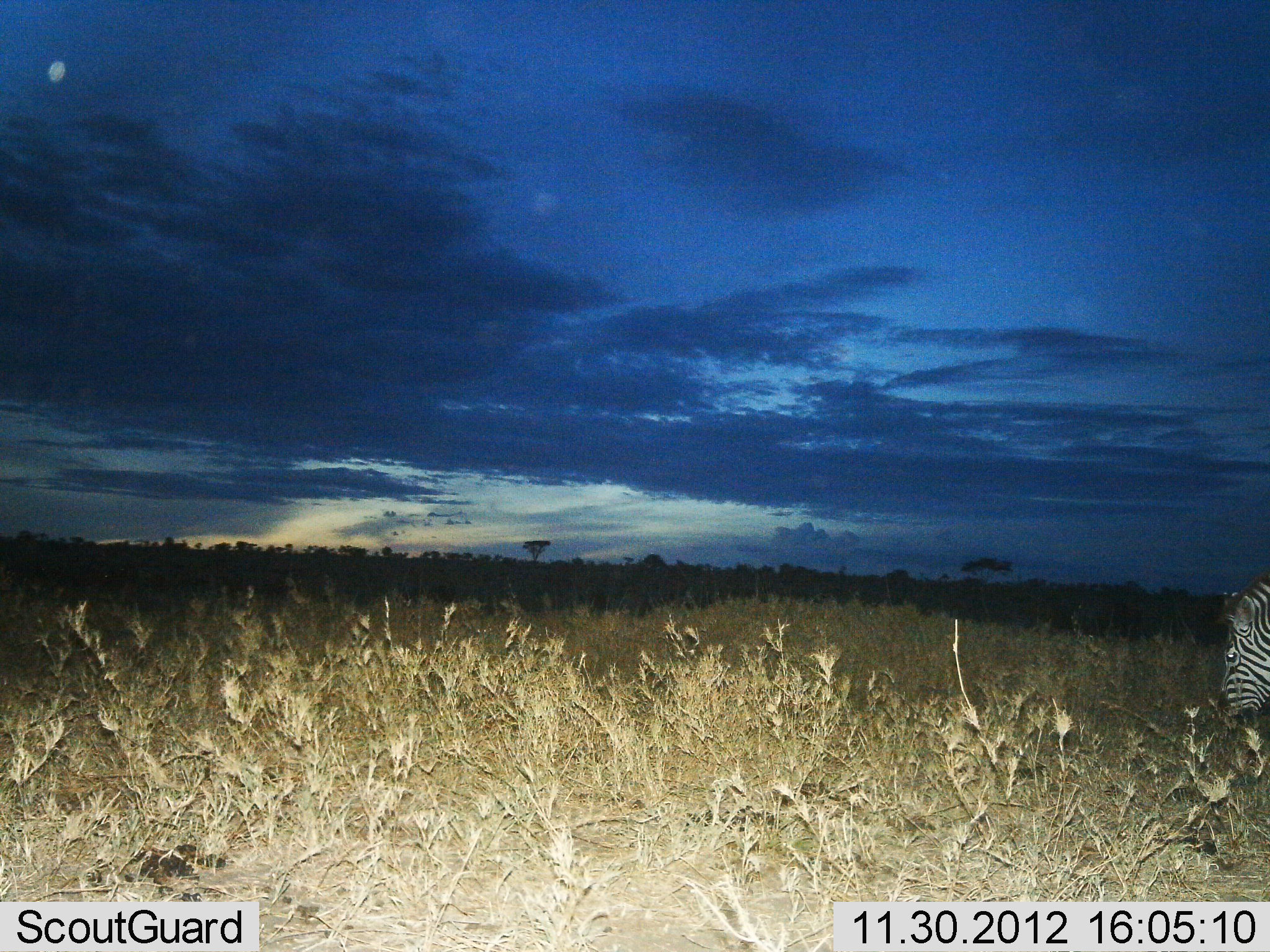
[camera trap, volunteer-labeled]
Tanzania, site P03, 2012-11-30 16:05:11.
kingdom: Animalia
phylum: Chordata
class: Mammalia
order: Perissodactyla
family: Equidae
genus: Equus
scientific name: Equus quagga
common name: plains zebra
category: zebra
Zebra (plains zebra) (Equus quagga), count 1. Behavior (volunteer vote fractions): standing 40%, resting 0%, moving 0%, interacting 0%. Young present (vote fraction): 0%. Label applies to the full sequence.